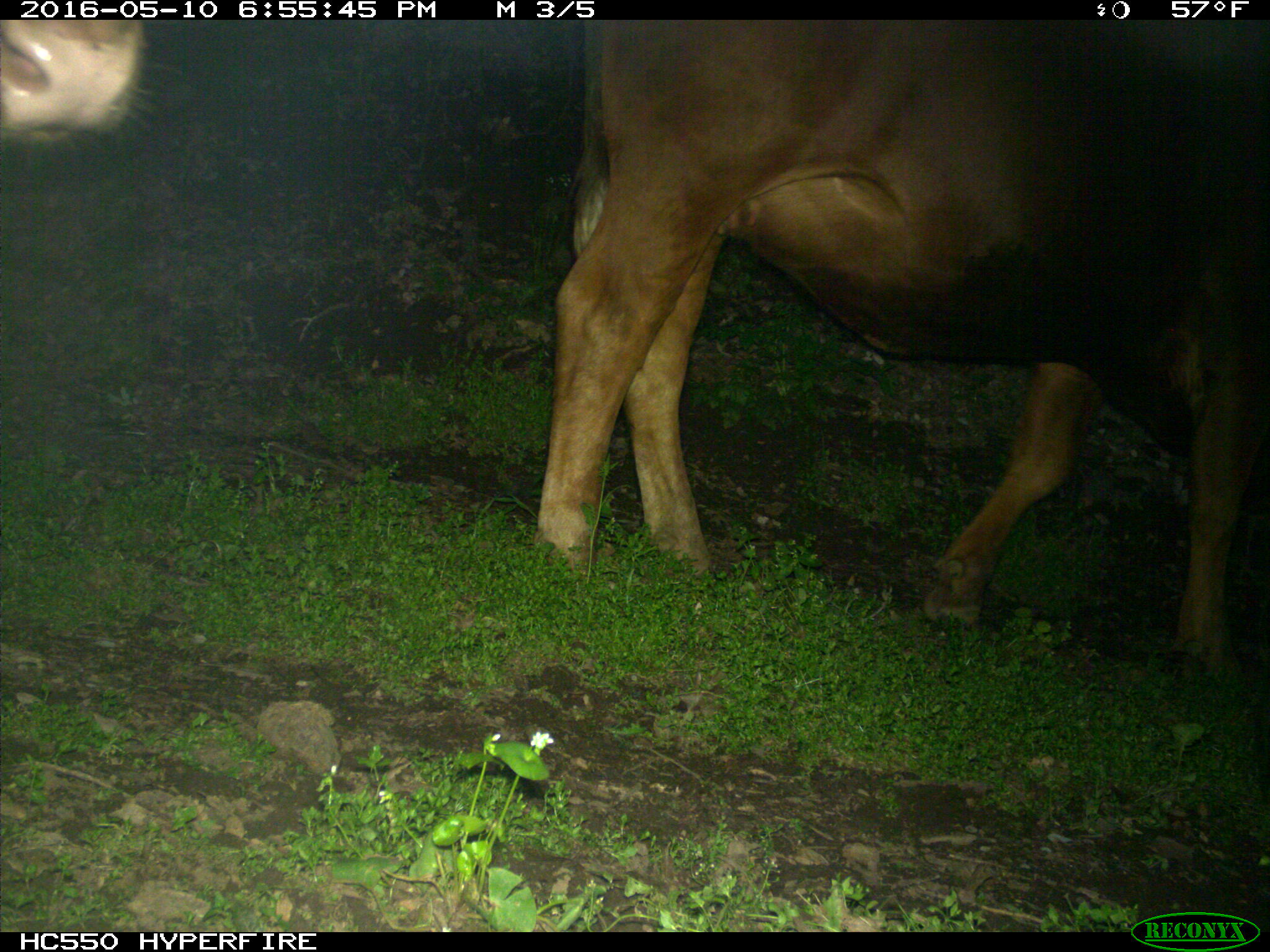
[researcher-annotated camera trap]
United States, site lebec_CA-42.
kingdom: Animalia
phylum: Chordata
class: Mammalia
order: Artiodactyla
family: Bovidae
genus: Bos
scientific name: Bos taurus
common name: domestic cow